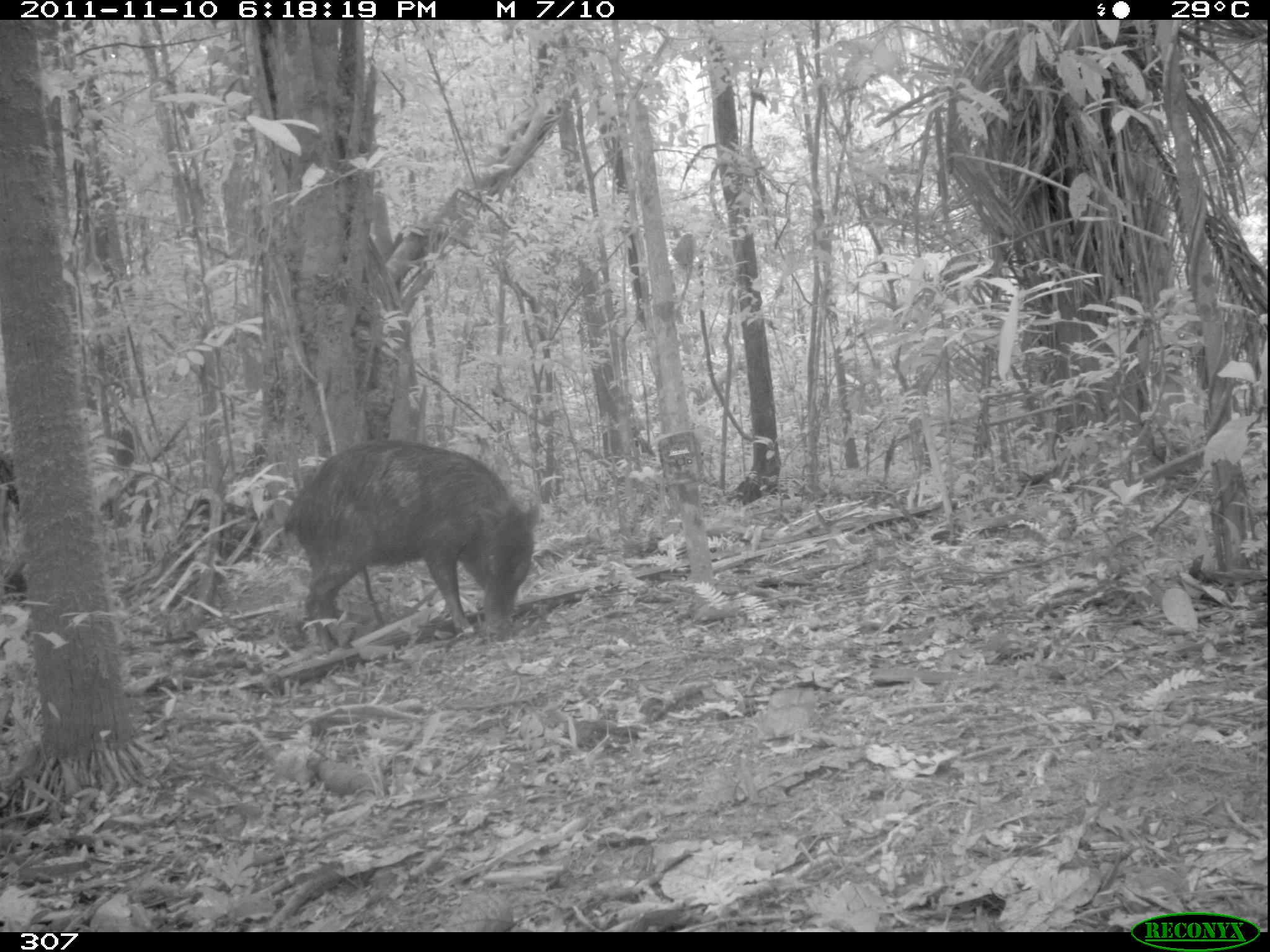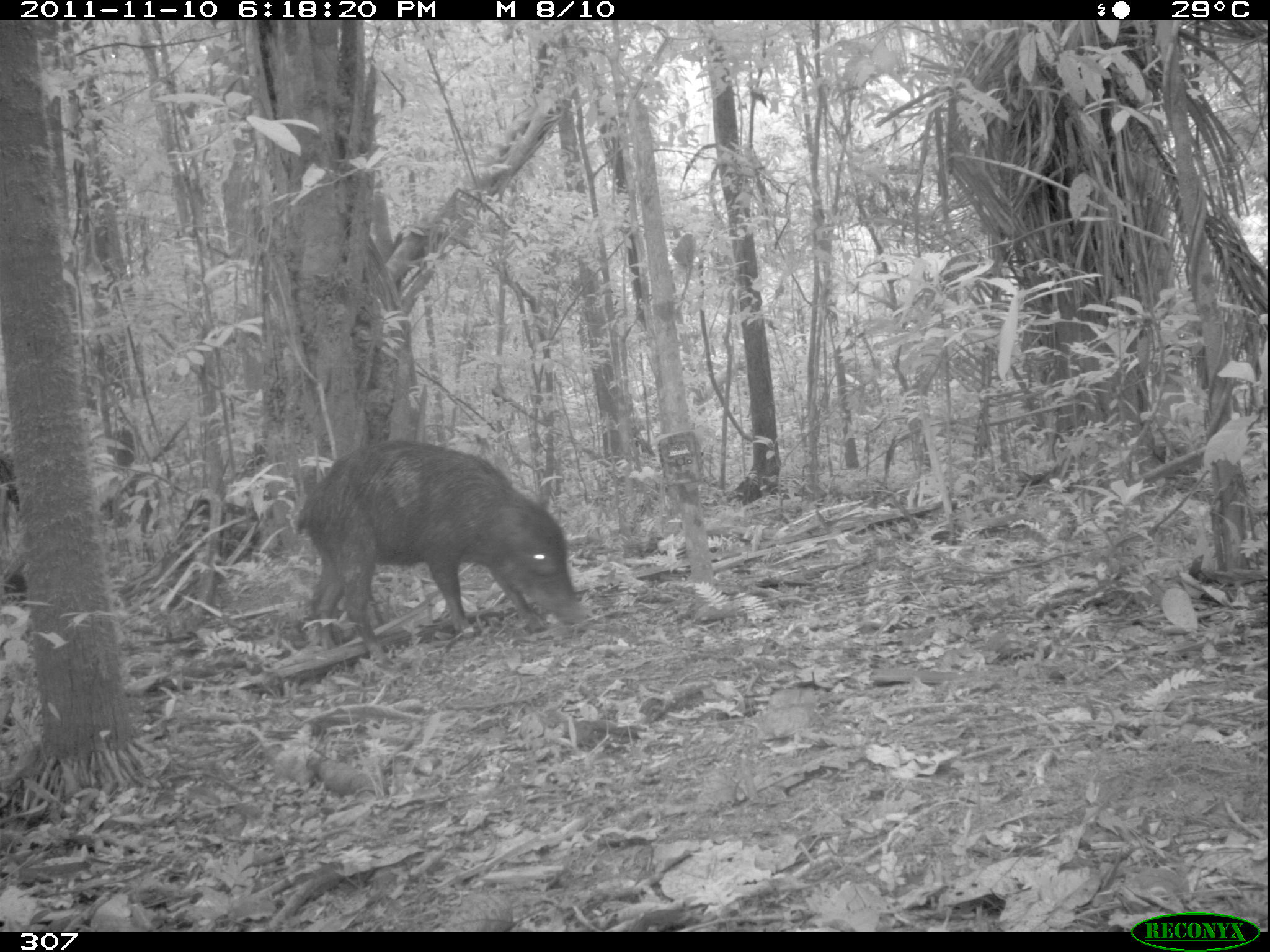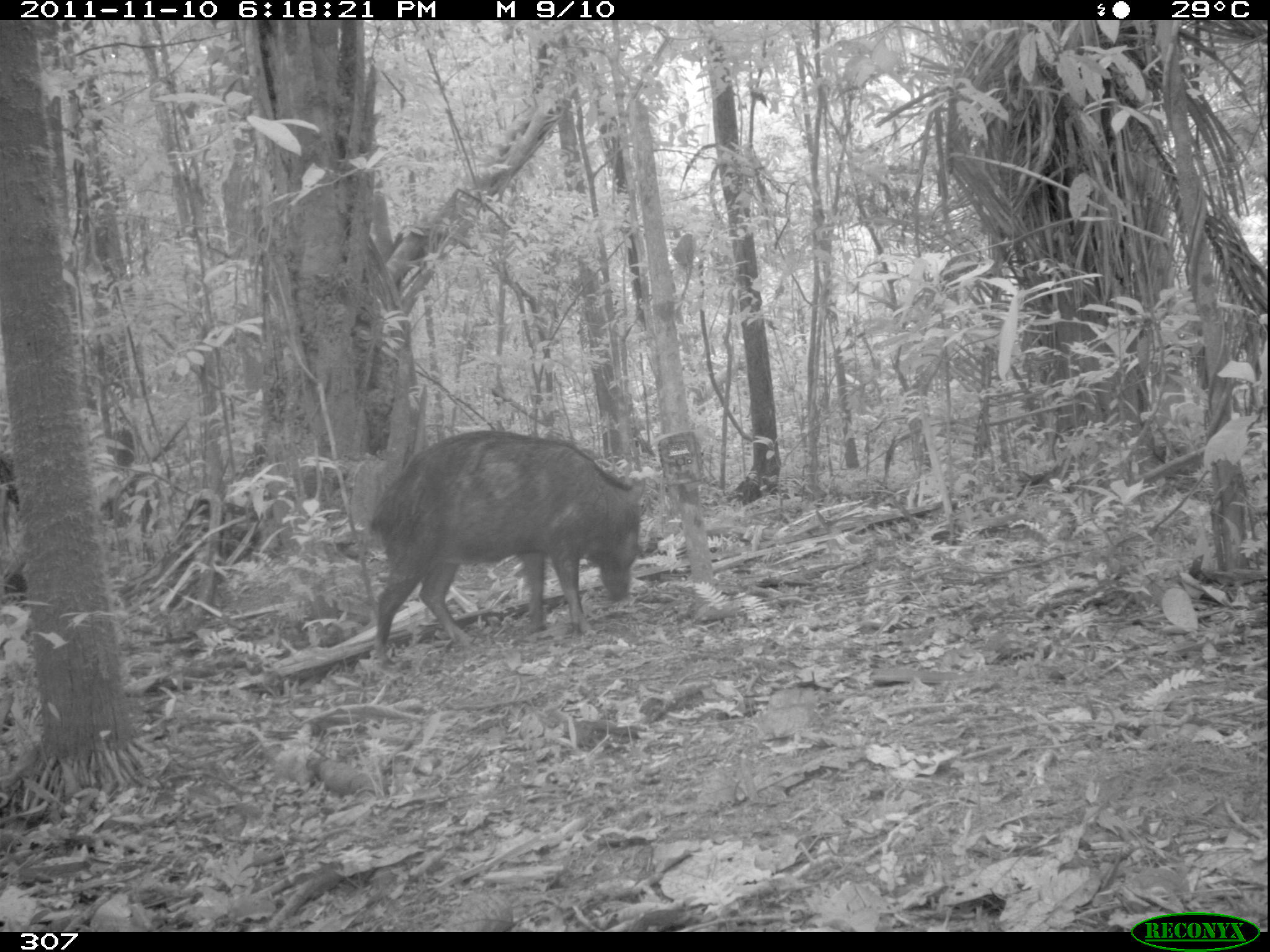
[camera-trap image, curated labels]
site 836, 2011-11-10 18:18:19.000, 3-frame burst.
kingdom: Animalia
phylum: Chordata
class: Mammalia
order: Artiodactyla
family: Tayassuidae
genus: Tayassu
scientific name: Tayassu pecari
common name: white-lipped peccary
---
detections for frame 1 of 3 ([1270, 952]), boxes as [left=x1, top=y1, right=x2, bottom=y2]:
tayassu pecari: [left=280, top=438, right=539, bottom=653]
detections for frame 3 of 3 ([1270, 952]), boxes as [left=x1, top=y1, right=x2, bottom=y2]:
tayassu pecari: [left=366, top=429, right=646, bottom=665]